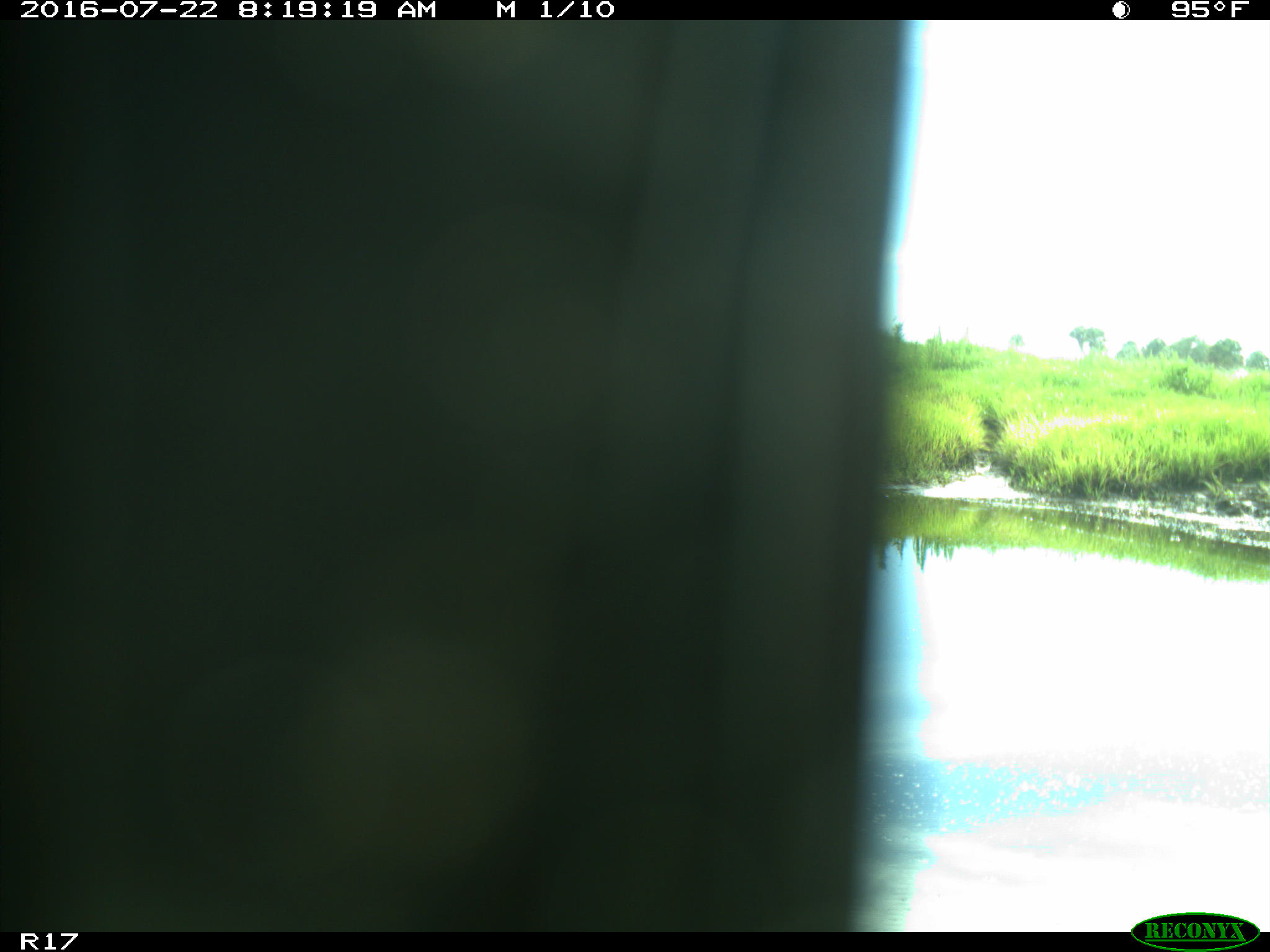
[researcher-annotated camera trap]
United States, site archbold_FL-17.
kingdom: Animalia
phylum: Chordata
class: Aves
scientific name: Aves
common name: birds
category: unidentified bird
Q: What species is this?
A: Unidentified bird (birds) (Aves).